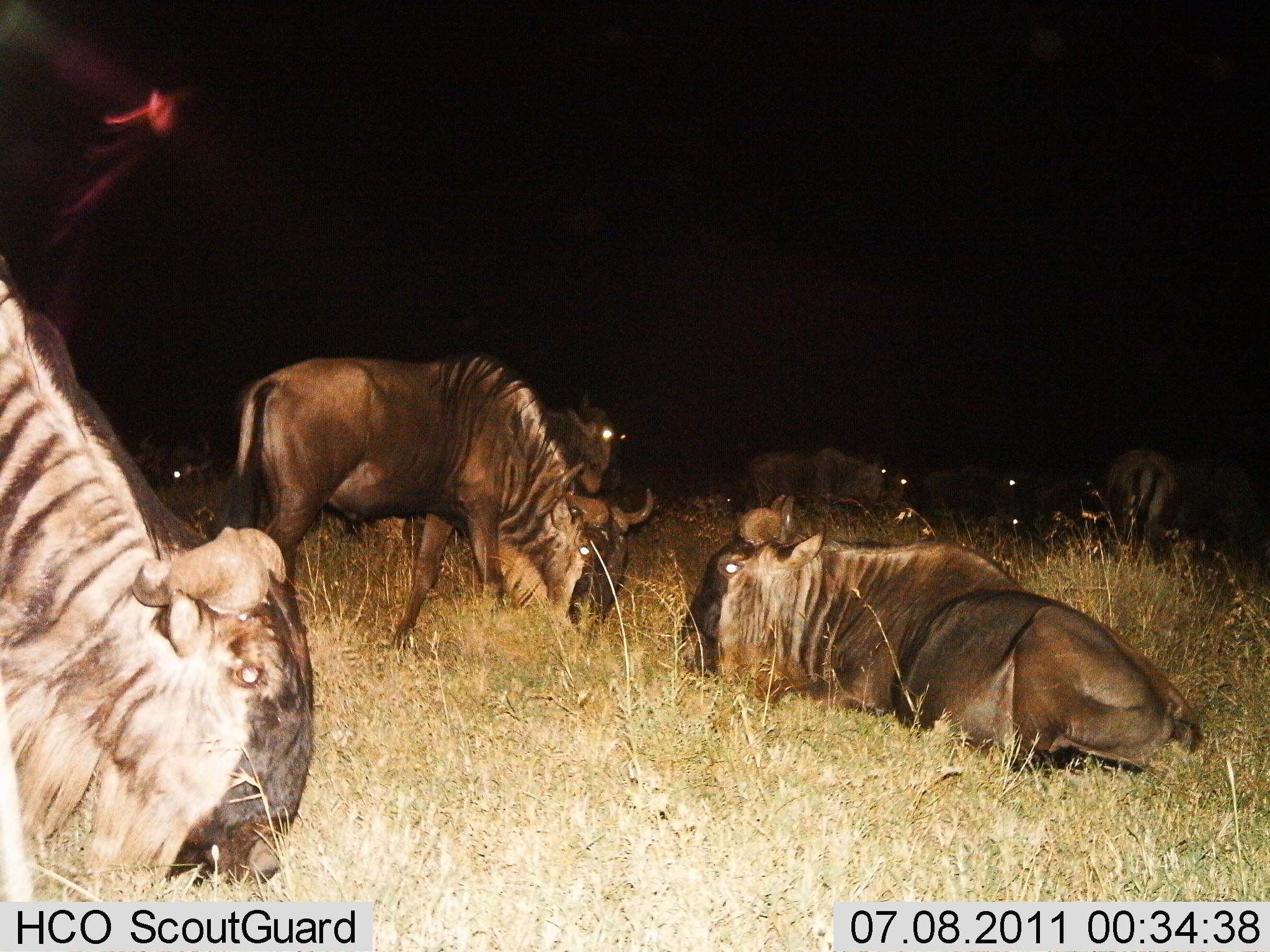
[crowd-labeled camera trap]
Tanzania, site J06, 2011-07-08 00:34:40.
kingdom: Animalia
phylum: Chordata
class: Mammalia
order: Artiodactyla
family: Bovidae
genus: Connochaetes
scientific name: Connochaetes taurinus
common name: blue wildebeest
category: wildebeest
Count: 9.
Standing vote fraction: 70%.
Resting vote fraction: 90%.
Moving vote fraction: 20%.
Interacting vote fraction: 0%.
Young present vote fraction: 0%.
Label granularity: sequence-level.